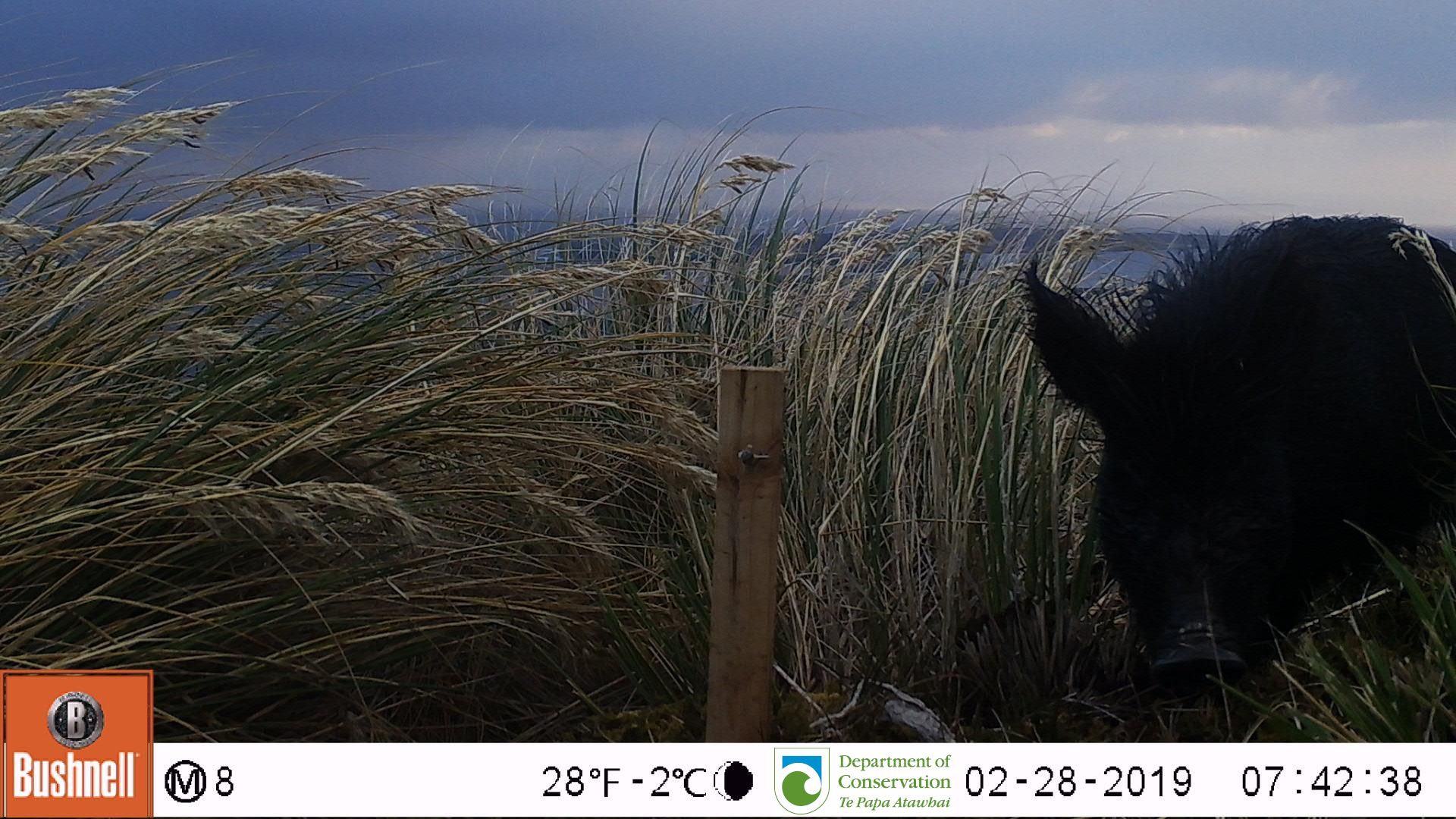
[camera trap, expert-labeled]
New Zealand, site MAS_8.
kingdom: Animalia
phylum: Chordata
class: Mammalia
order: Artiodactyla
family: Suidae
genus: Sus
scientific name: Sus scrofa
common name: pig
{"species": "pig (Sus scrofa)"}